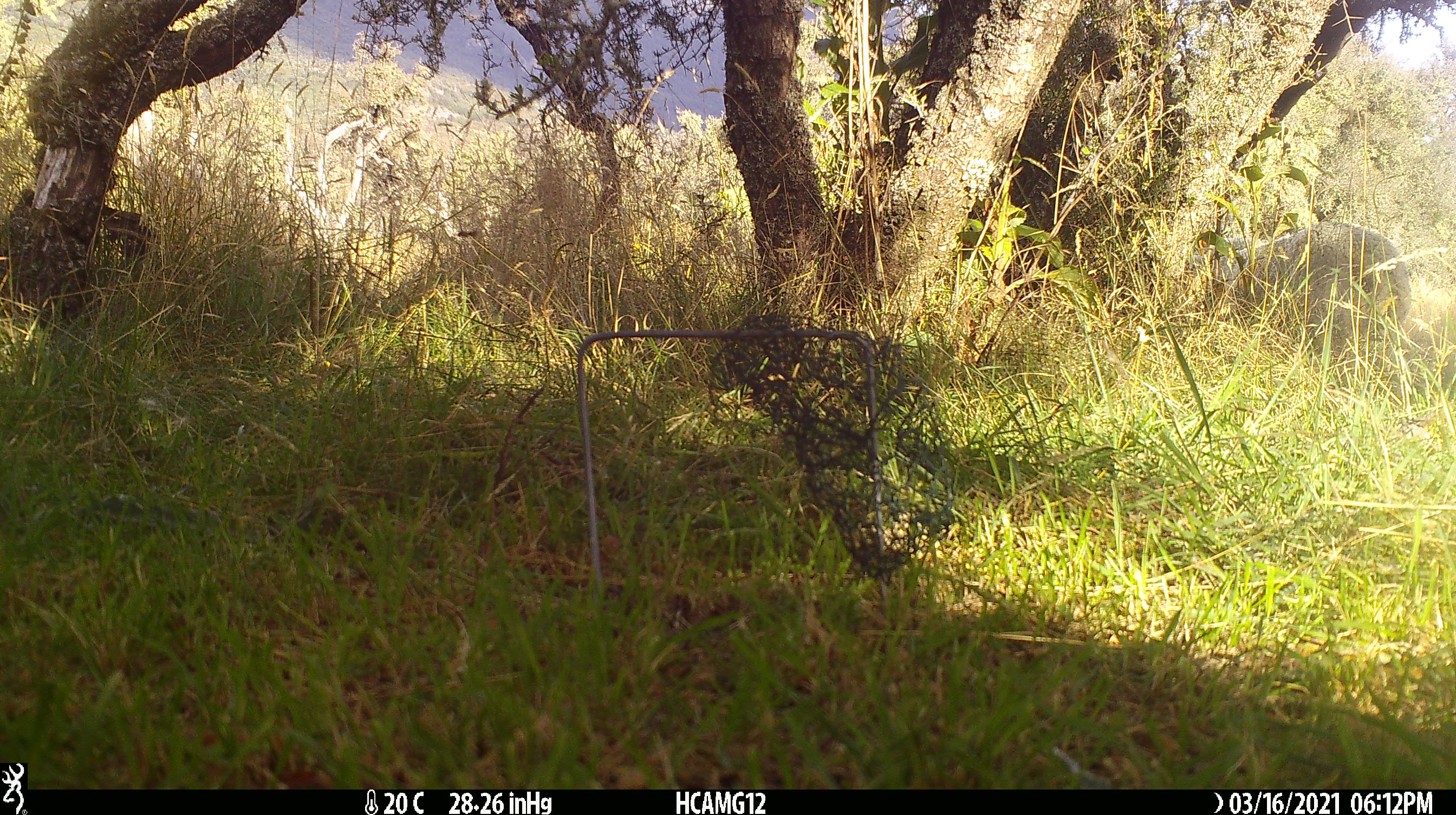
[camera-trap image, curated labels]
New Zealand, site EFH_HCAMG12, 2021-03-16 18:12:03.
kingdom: Animalia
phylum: Chordata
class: Mammalia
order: Artiodactyla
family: Bovidae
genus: Ovis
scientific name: Ovis aries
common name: domestic sheep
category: sheep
Sheep (domestic sheep) (Ovis aries).